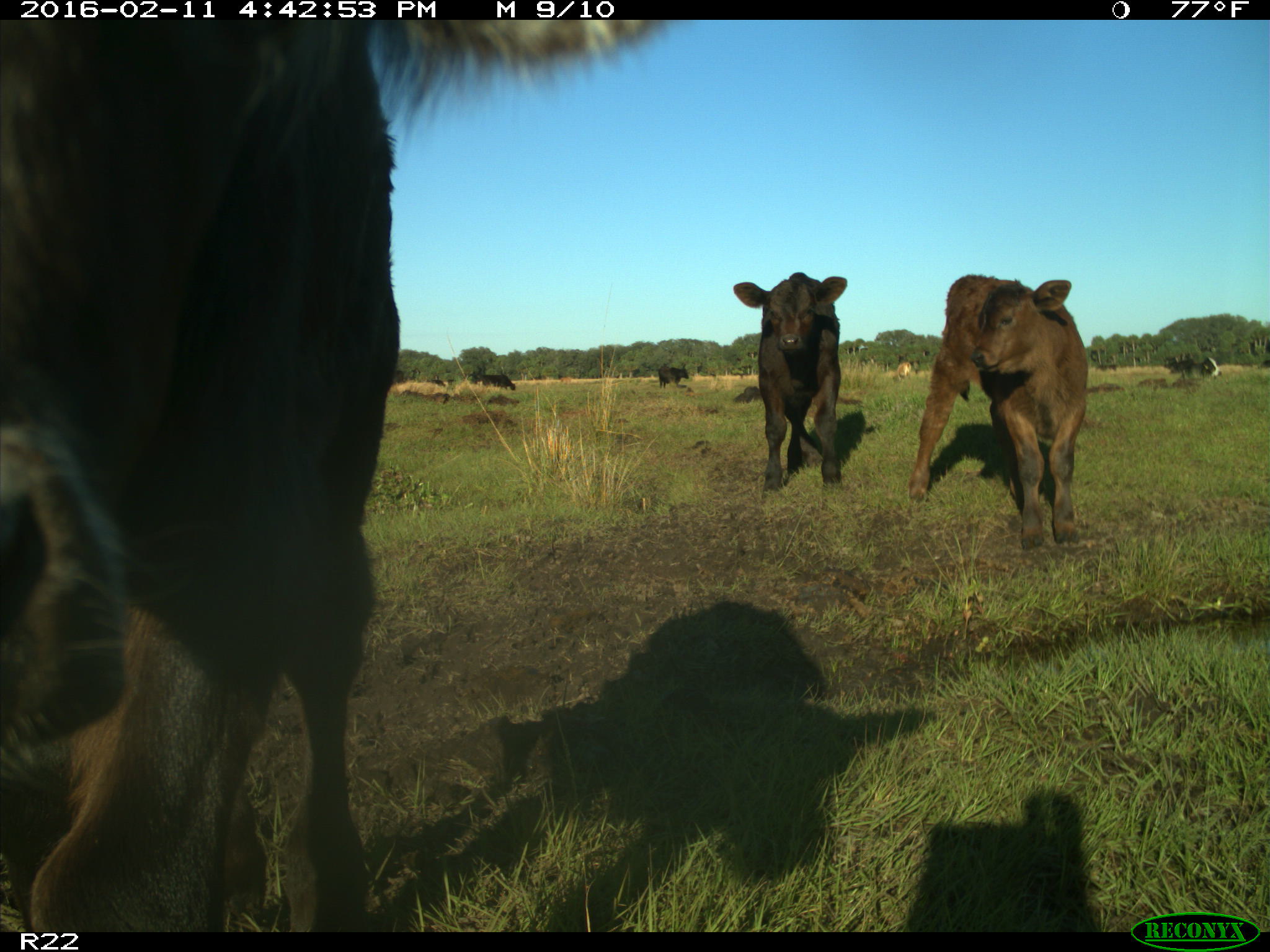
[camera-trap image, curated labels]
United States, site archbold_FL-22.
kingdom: Animalia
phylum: Chordata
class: Mammalia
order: Artiodactyla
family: Bovidae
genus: Bos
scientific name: Bos taurus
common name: domestic cow